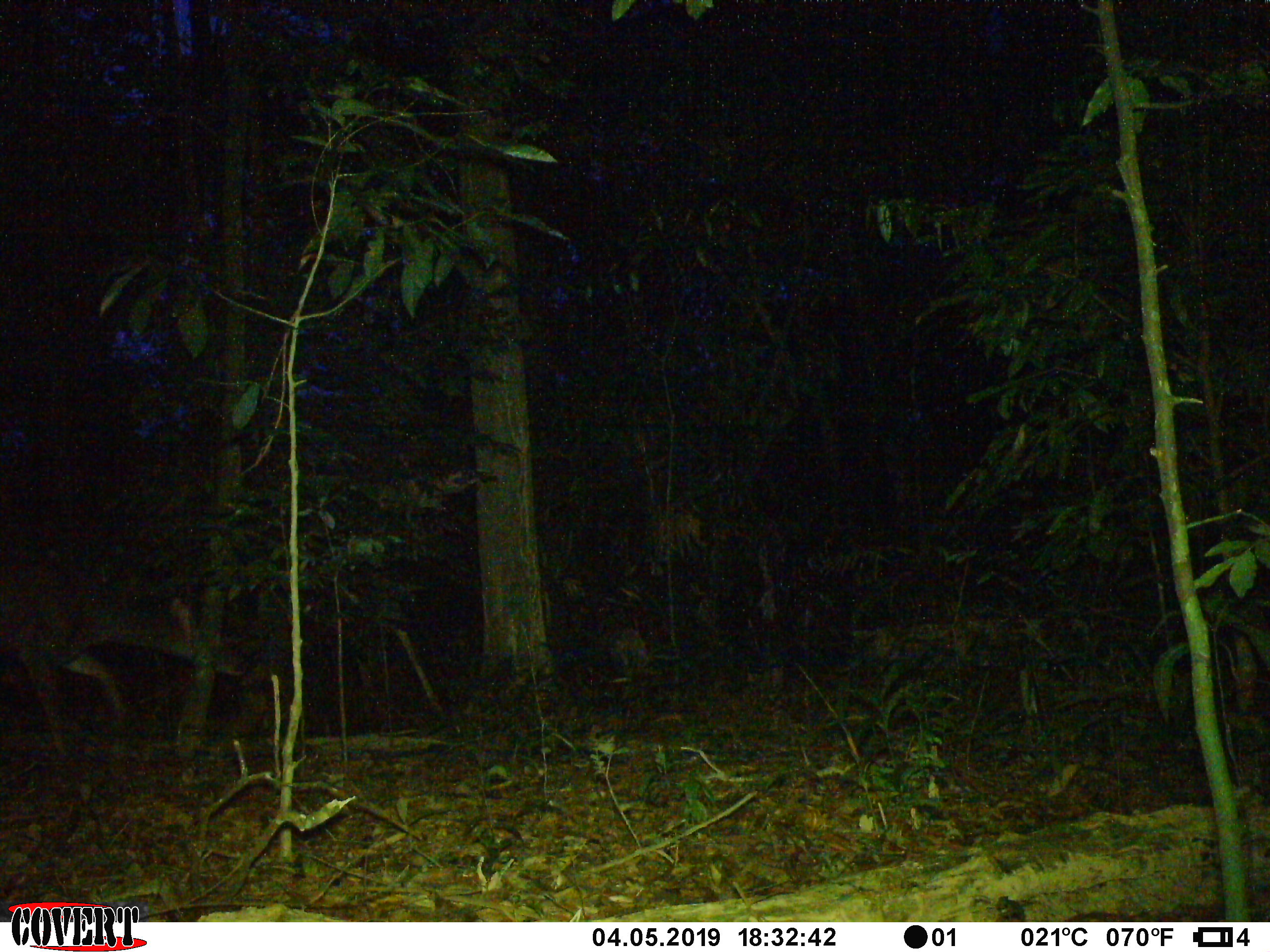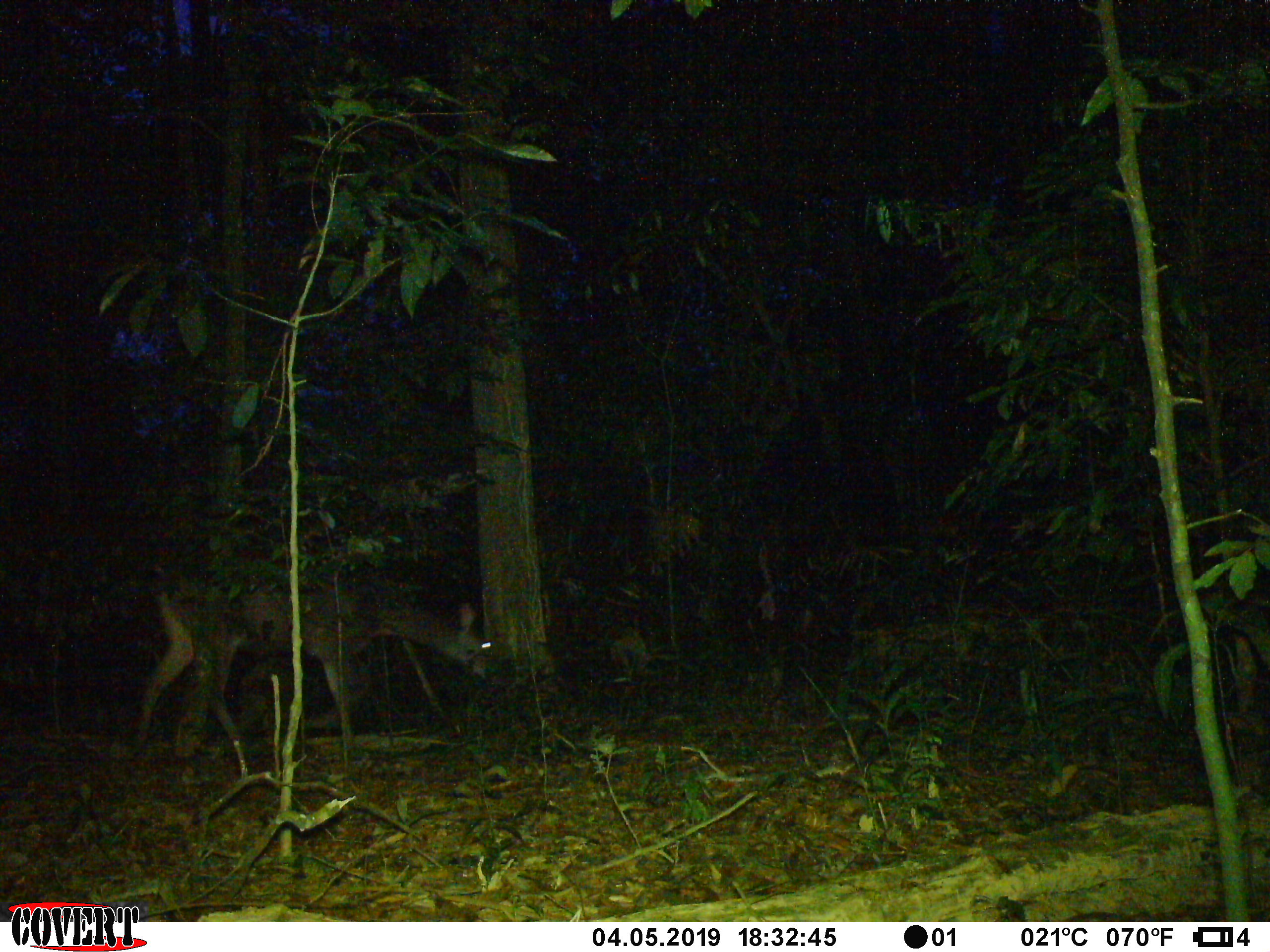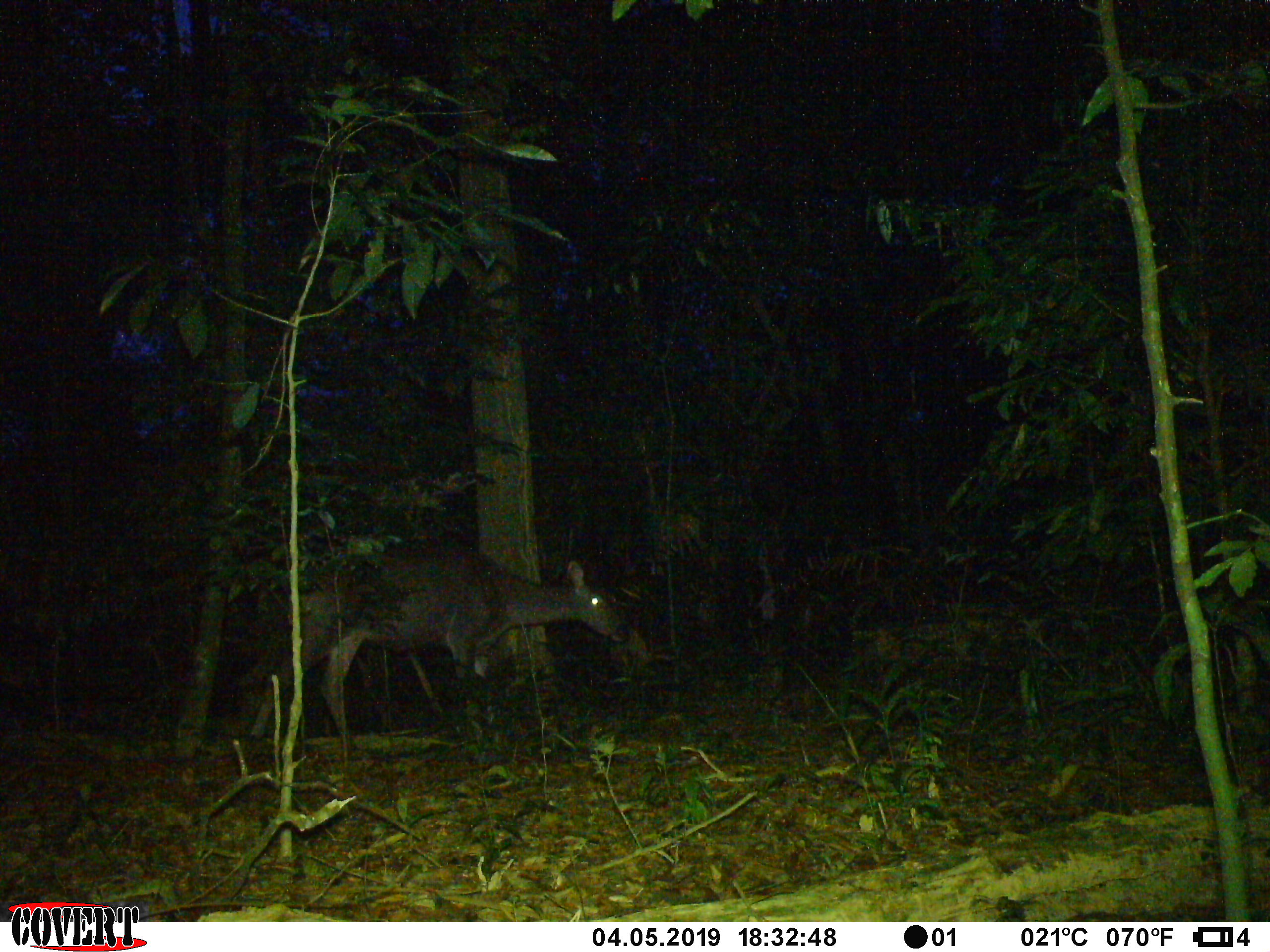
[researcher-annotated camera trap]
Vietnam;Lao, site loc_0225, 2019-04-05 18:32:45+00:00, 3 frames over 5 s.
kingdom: Animalia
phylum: Chordata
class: Mammalia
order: Artiodactyla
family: Cervidae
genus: Rusa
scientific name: Rusa unicolor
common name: sambar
Sambar (Rusa unicolor). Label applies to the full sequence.